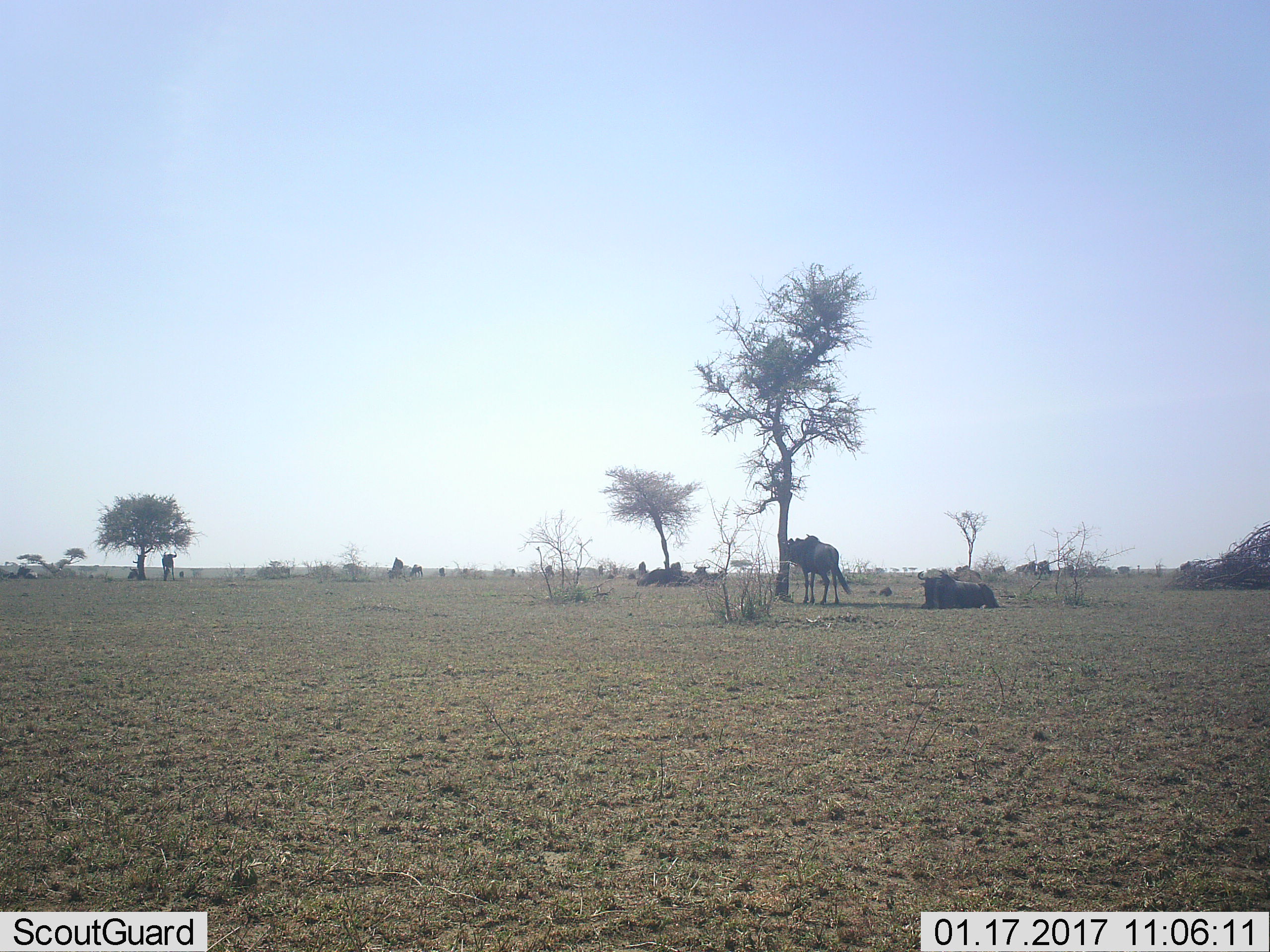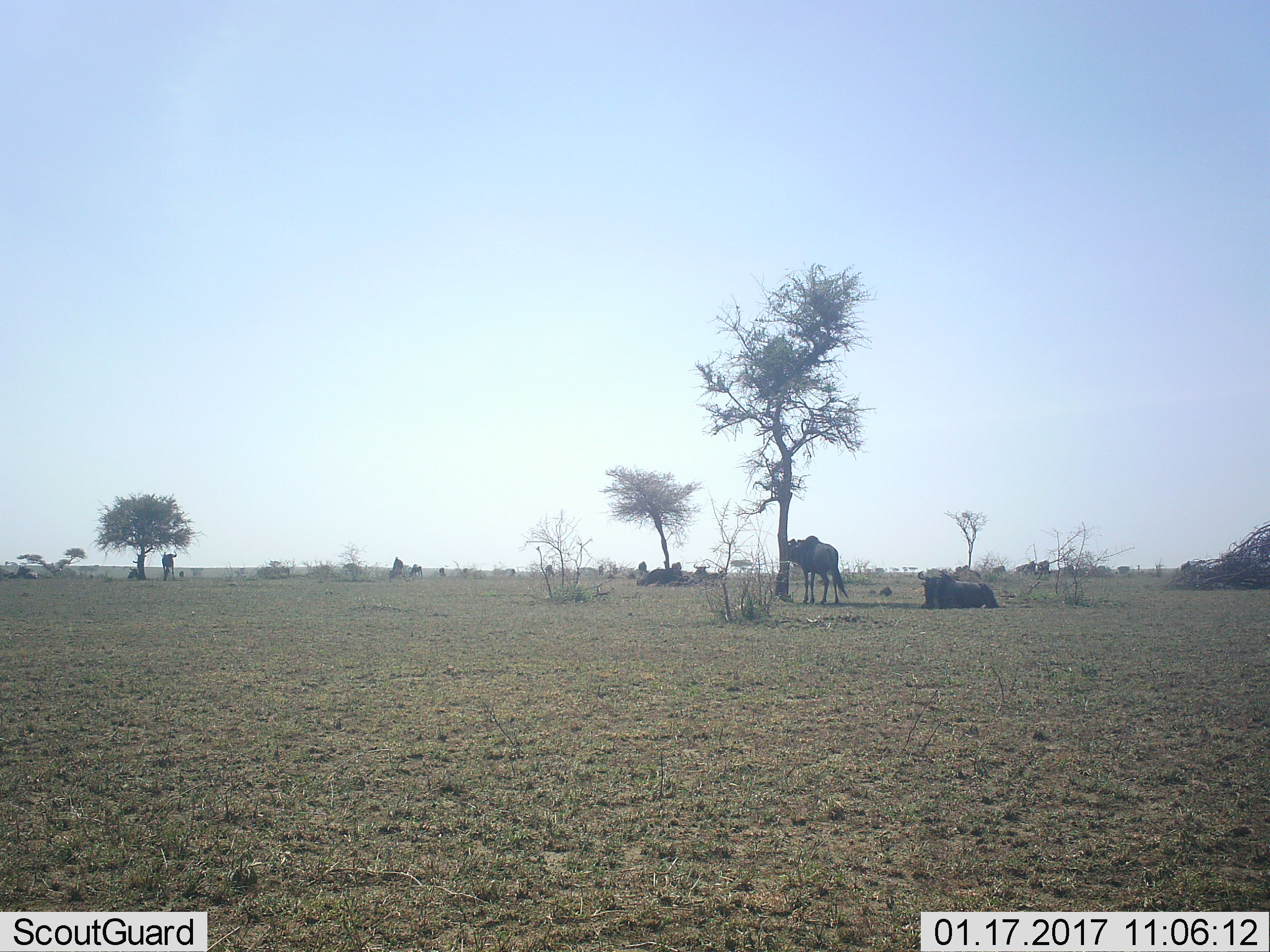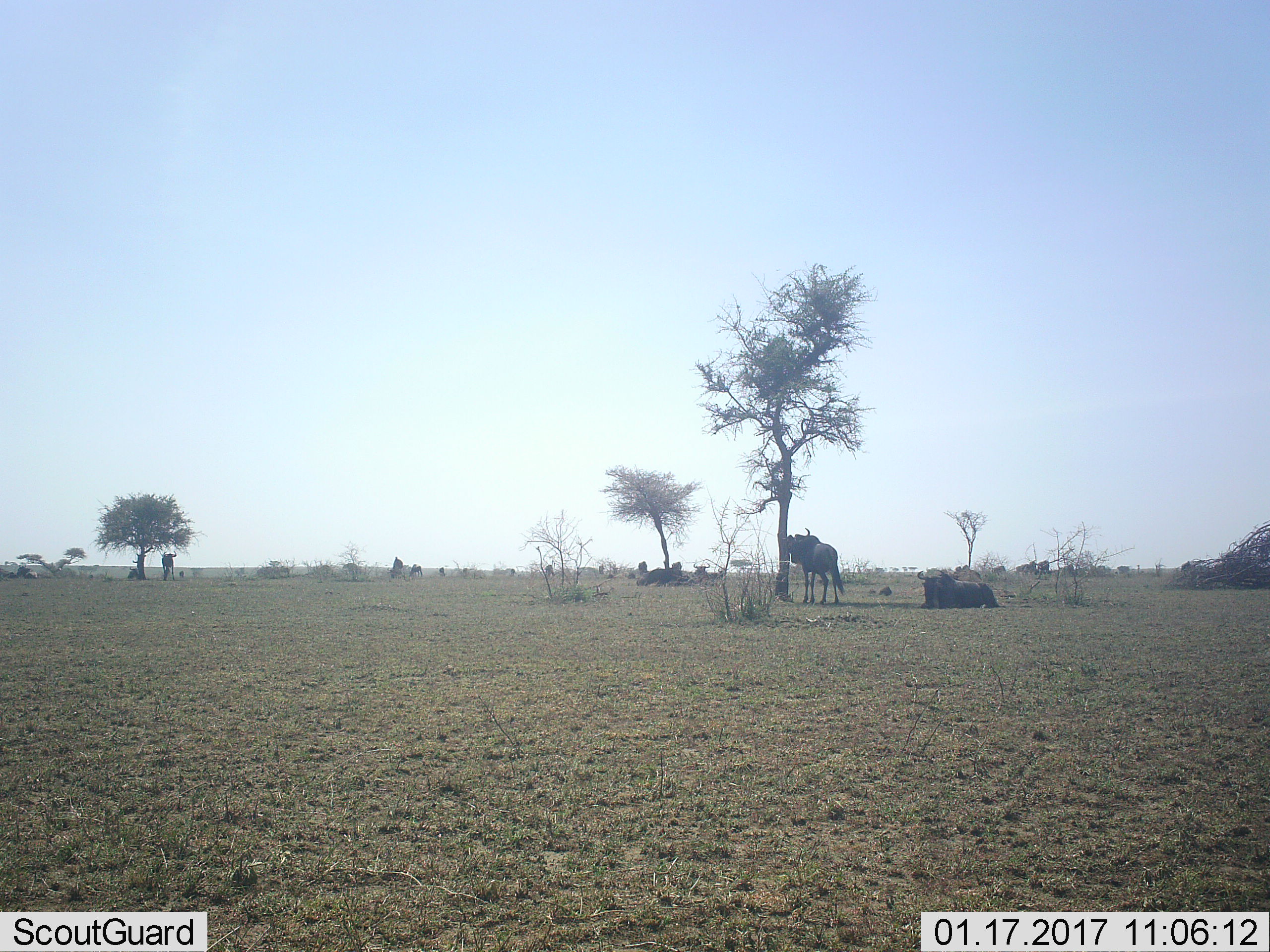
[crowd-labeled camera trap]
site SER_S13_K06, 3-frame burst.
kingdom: Animalia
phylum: Chordata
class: Mammalia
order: Artiodactyla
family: Bovidae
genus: Connochaetes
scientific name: Connochaetes taurinus taurinus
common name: blue wildebeest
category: wildebeestblue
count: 11-50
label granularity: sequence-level